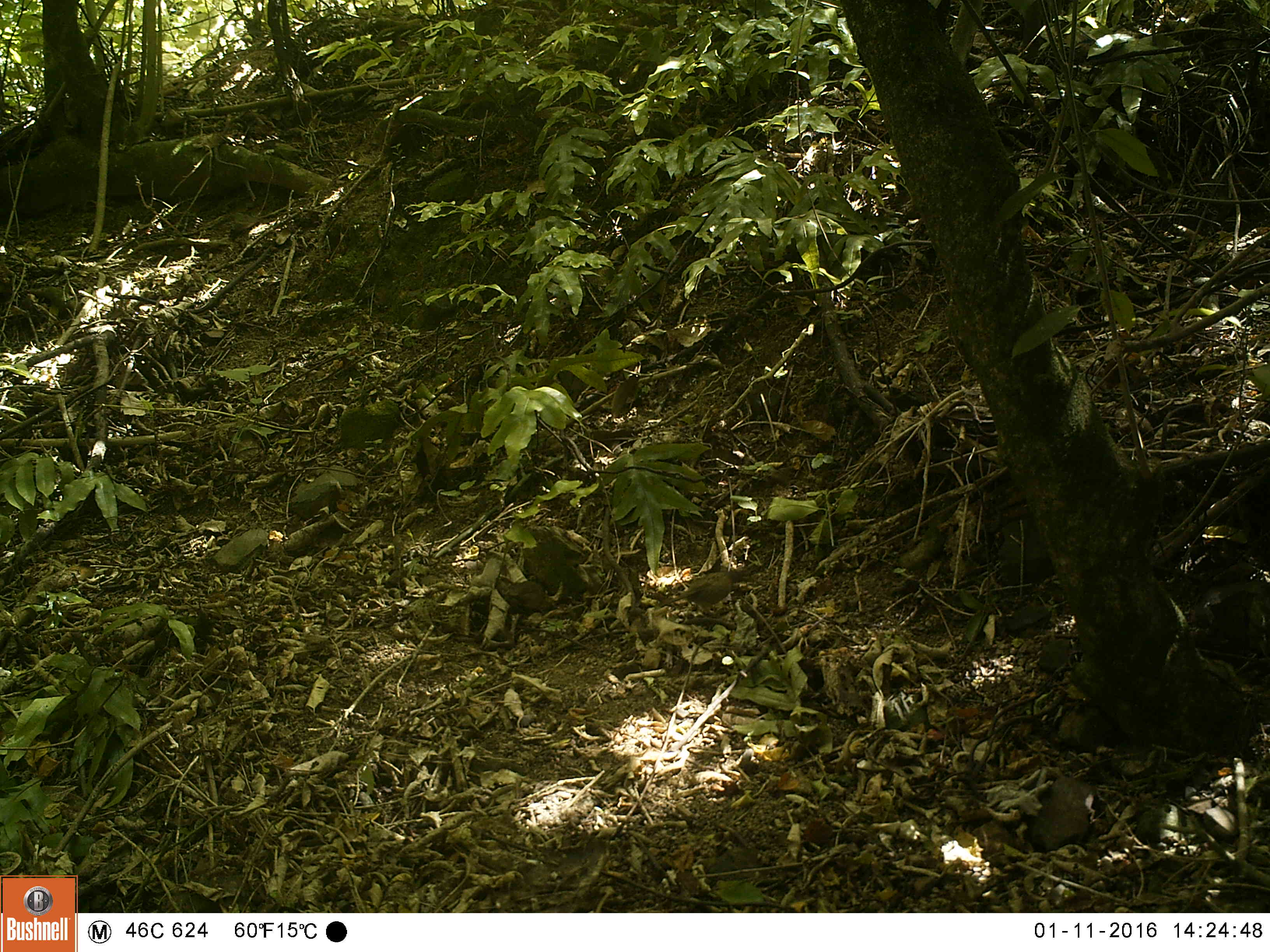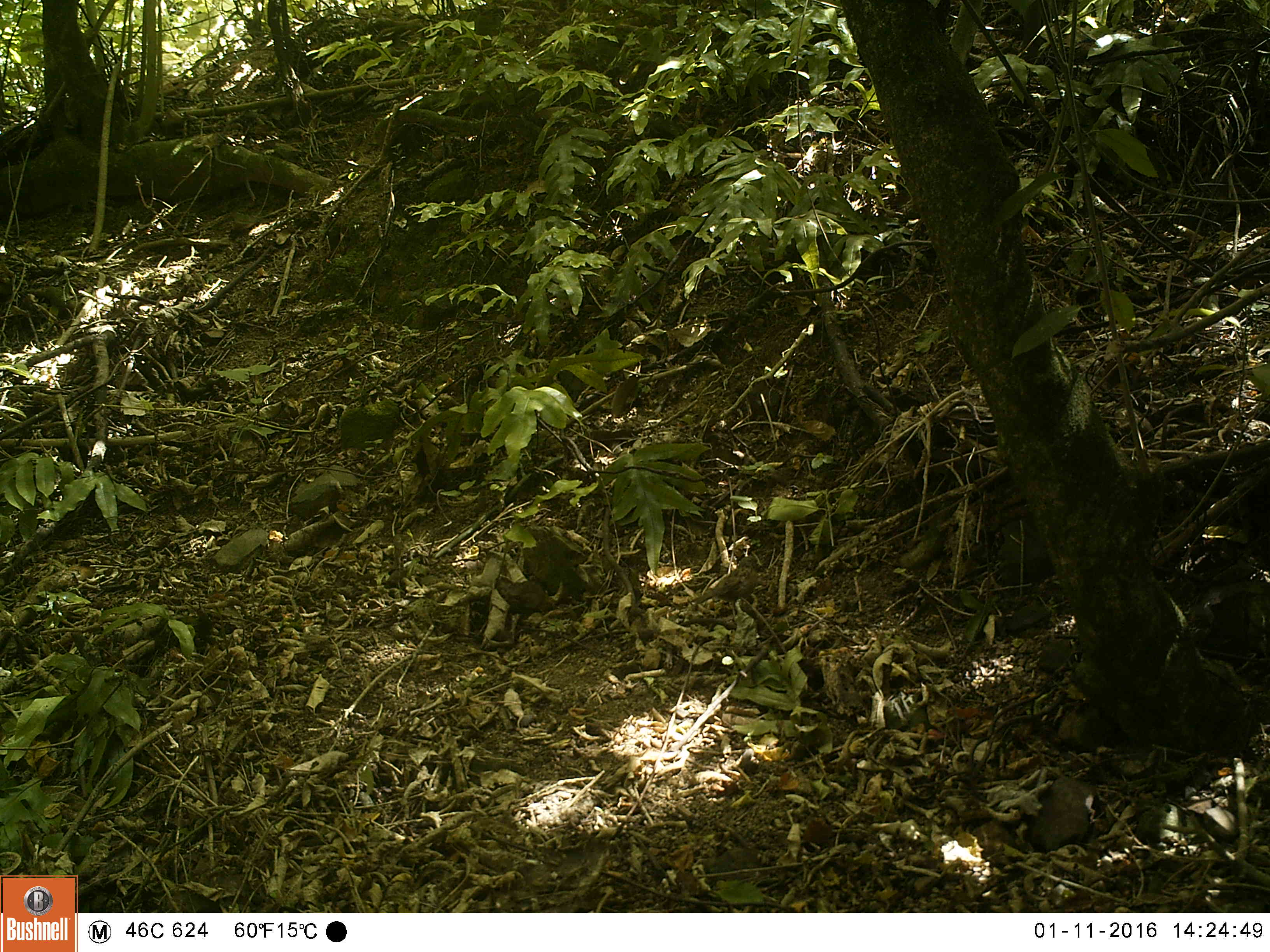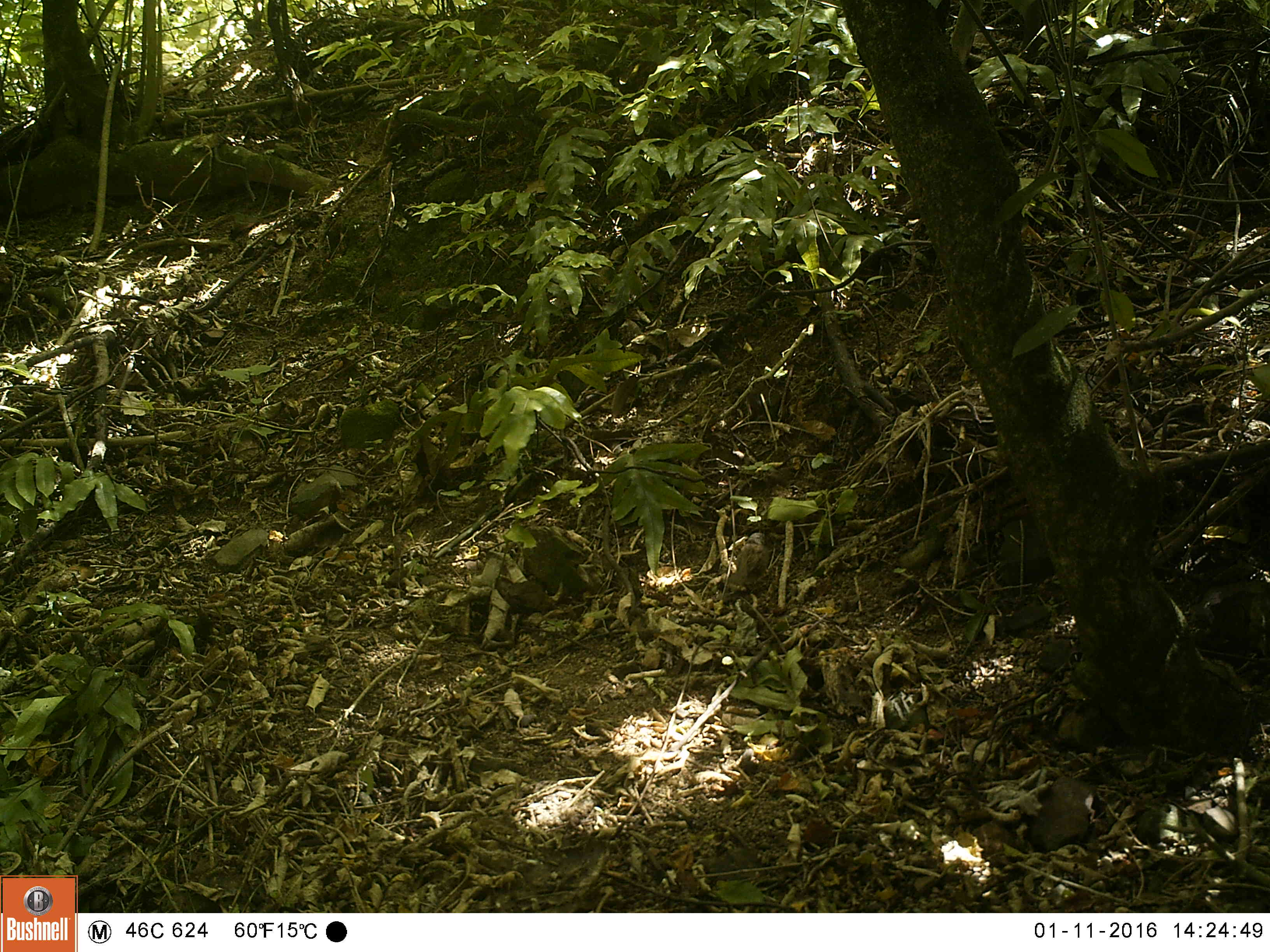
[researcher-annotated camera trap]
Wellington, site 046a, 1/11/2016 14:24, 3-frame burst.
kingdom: Animalia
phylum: Chordata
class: Aves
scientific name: Aves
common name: bird